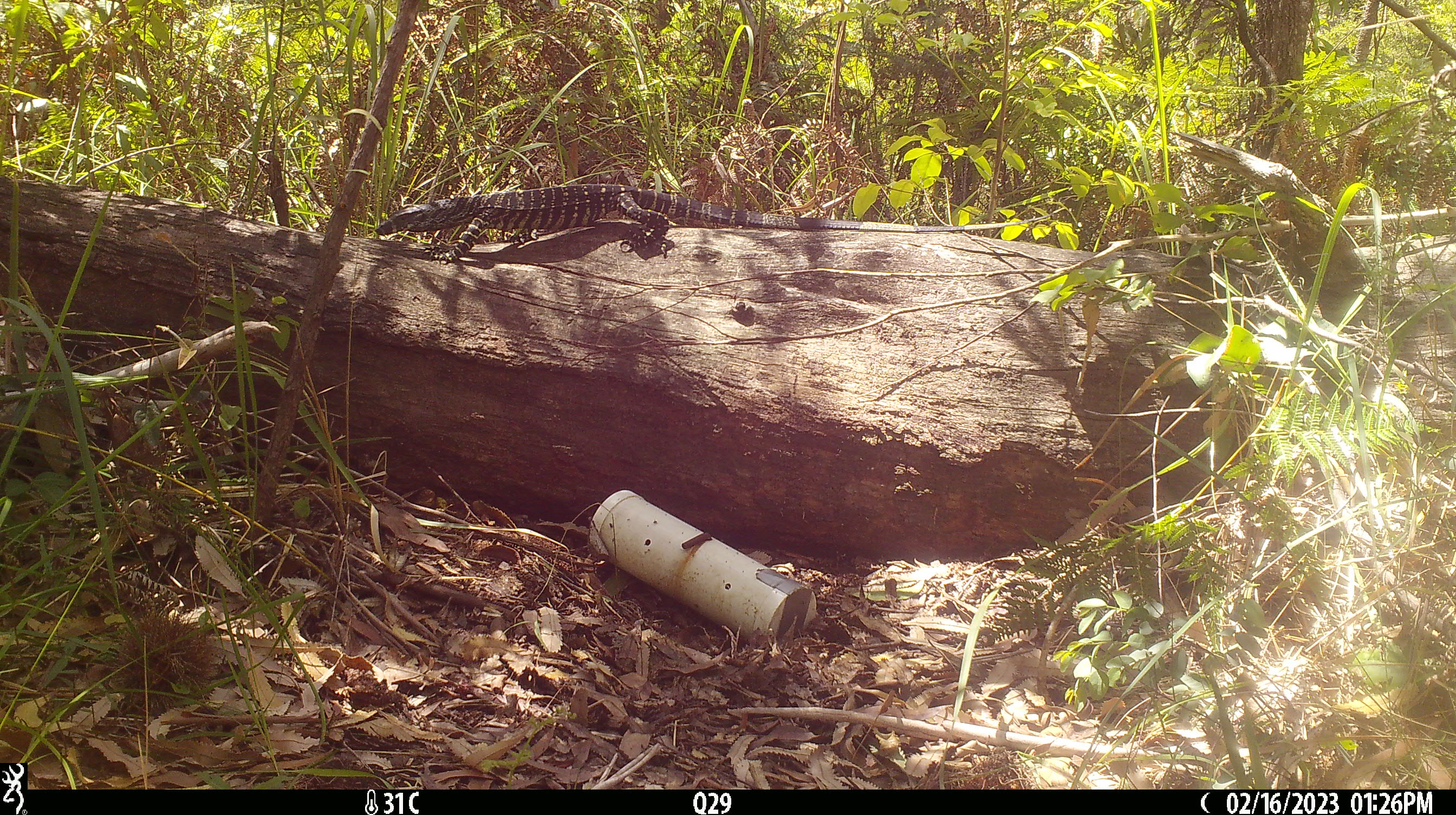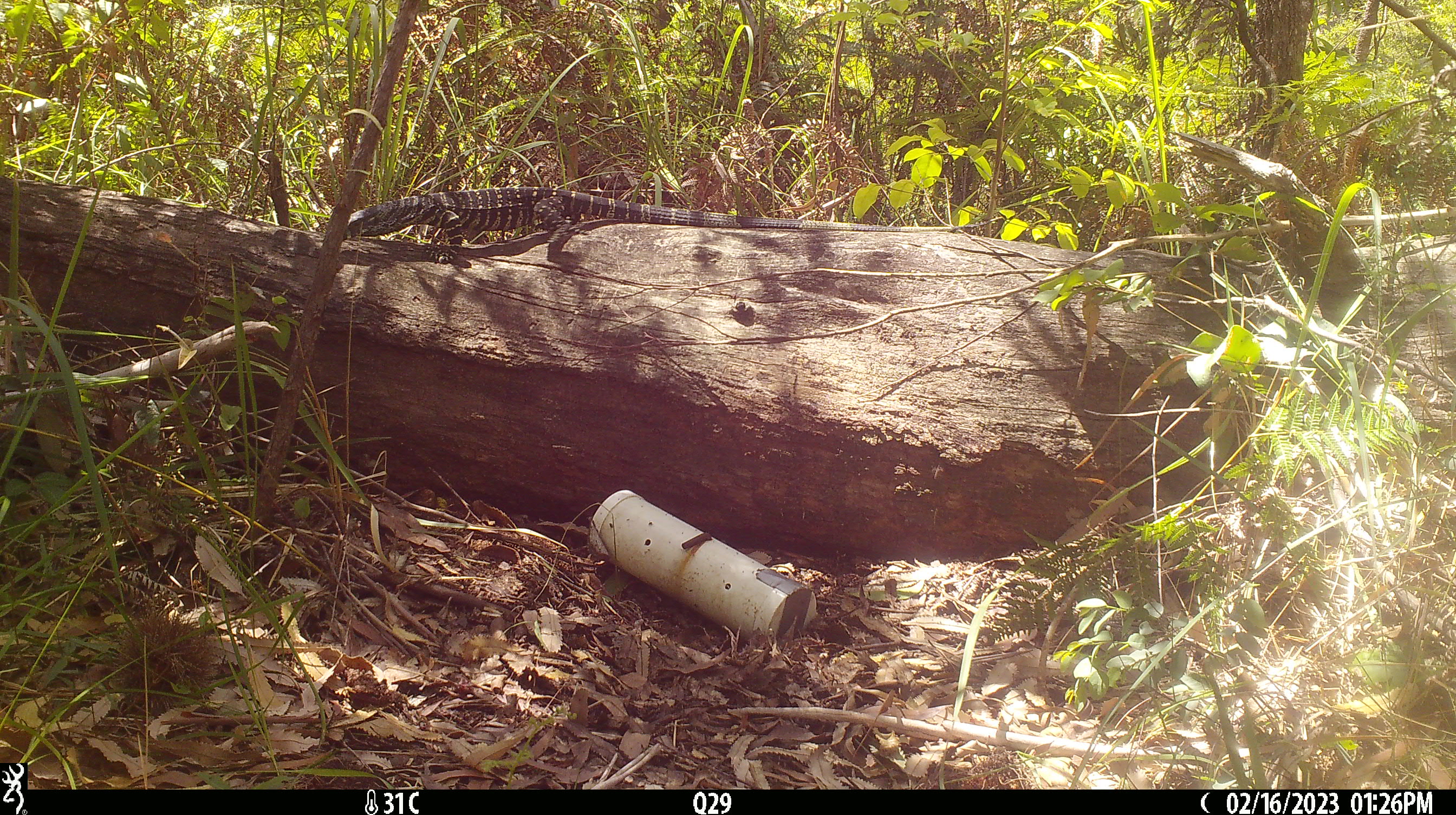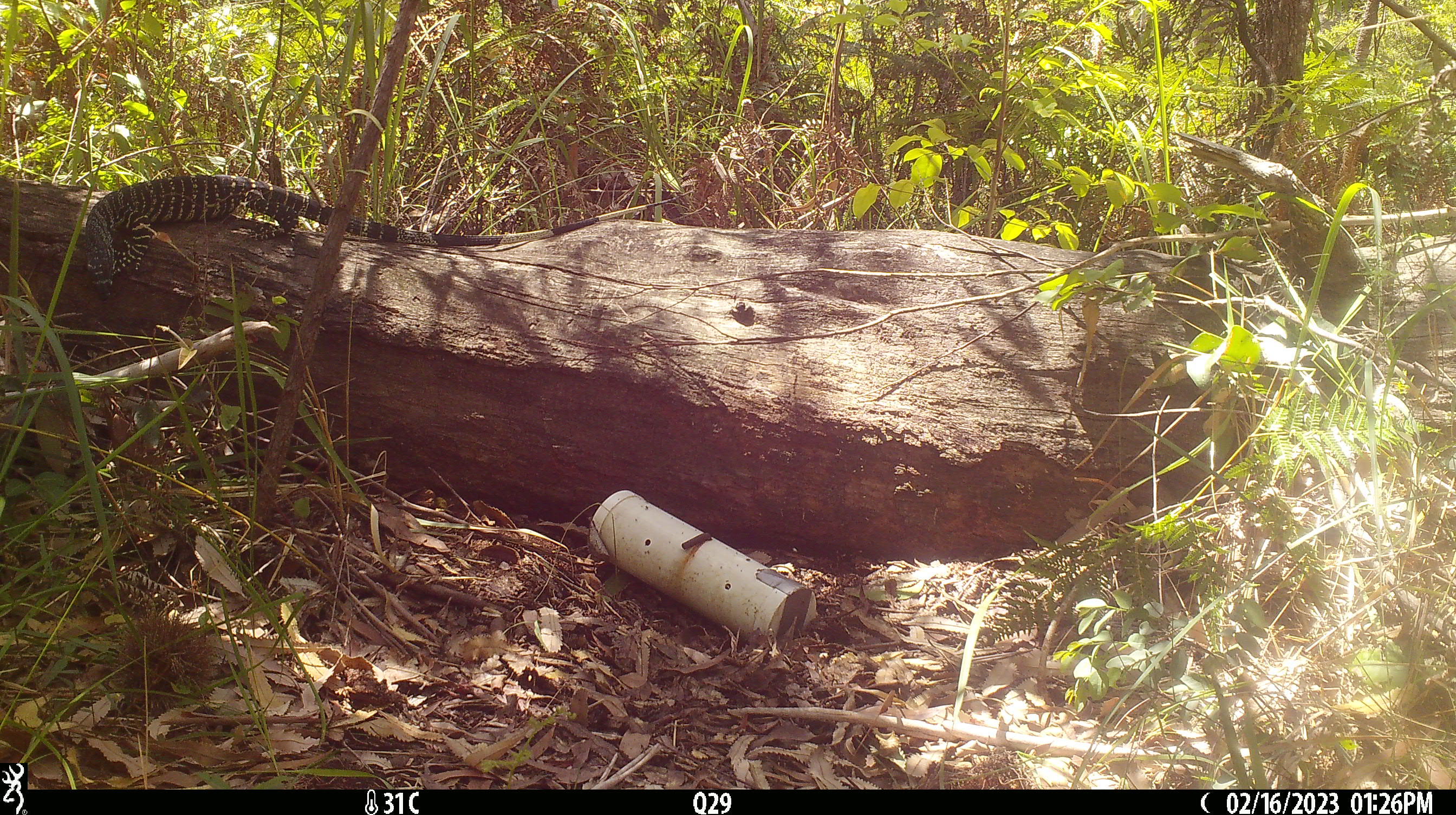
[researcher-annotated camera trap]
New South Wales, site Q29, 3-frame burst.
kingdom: Animalia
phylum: Chordata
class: Reptilia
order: Squamata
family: Varanidae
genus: Varanus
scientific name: Varanus varius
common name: lace monitor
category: goanna